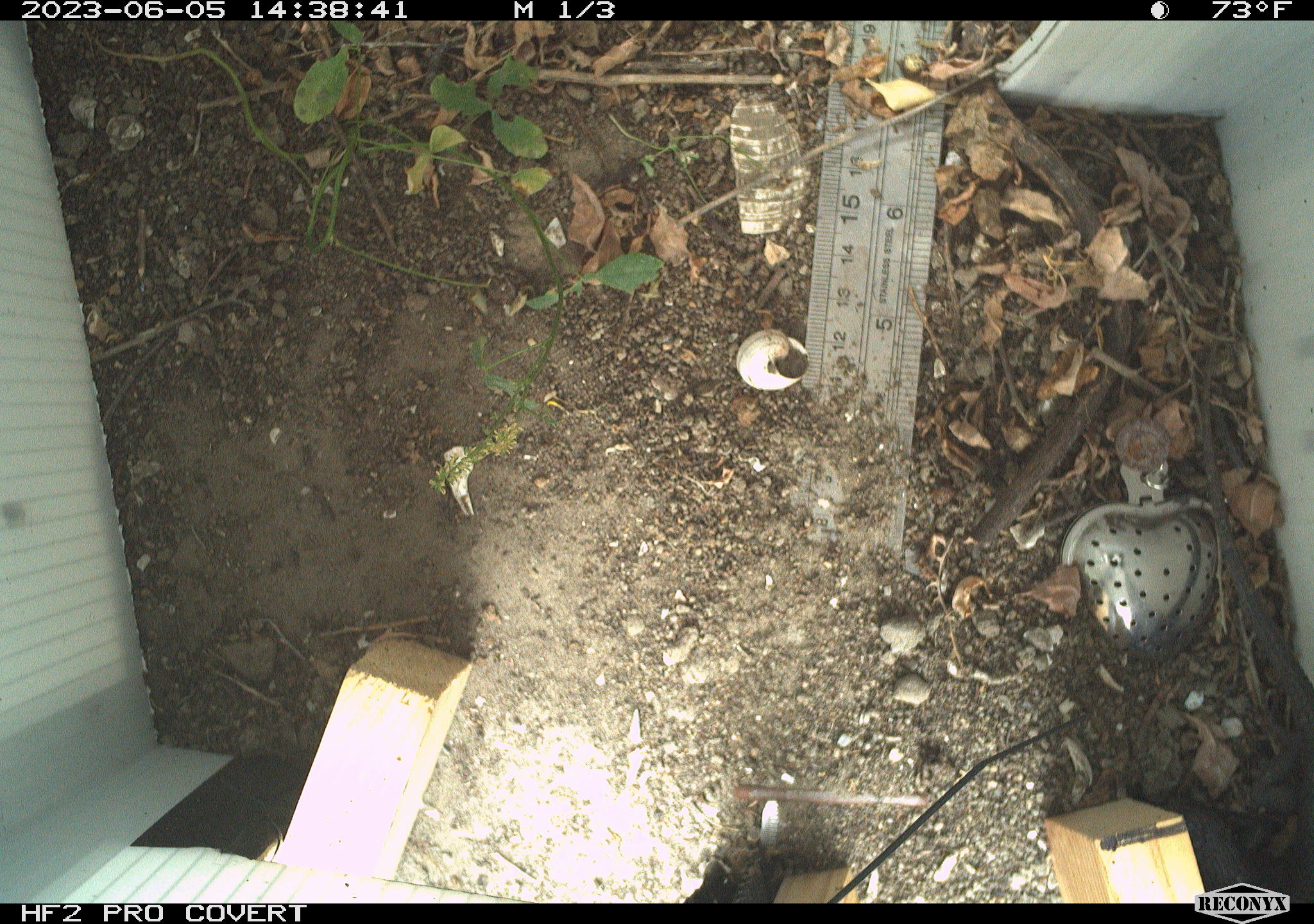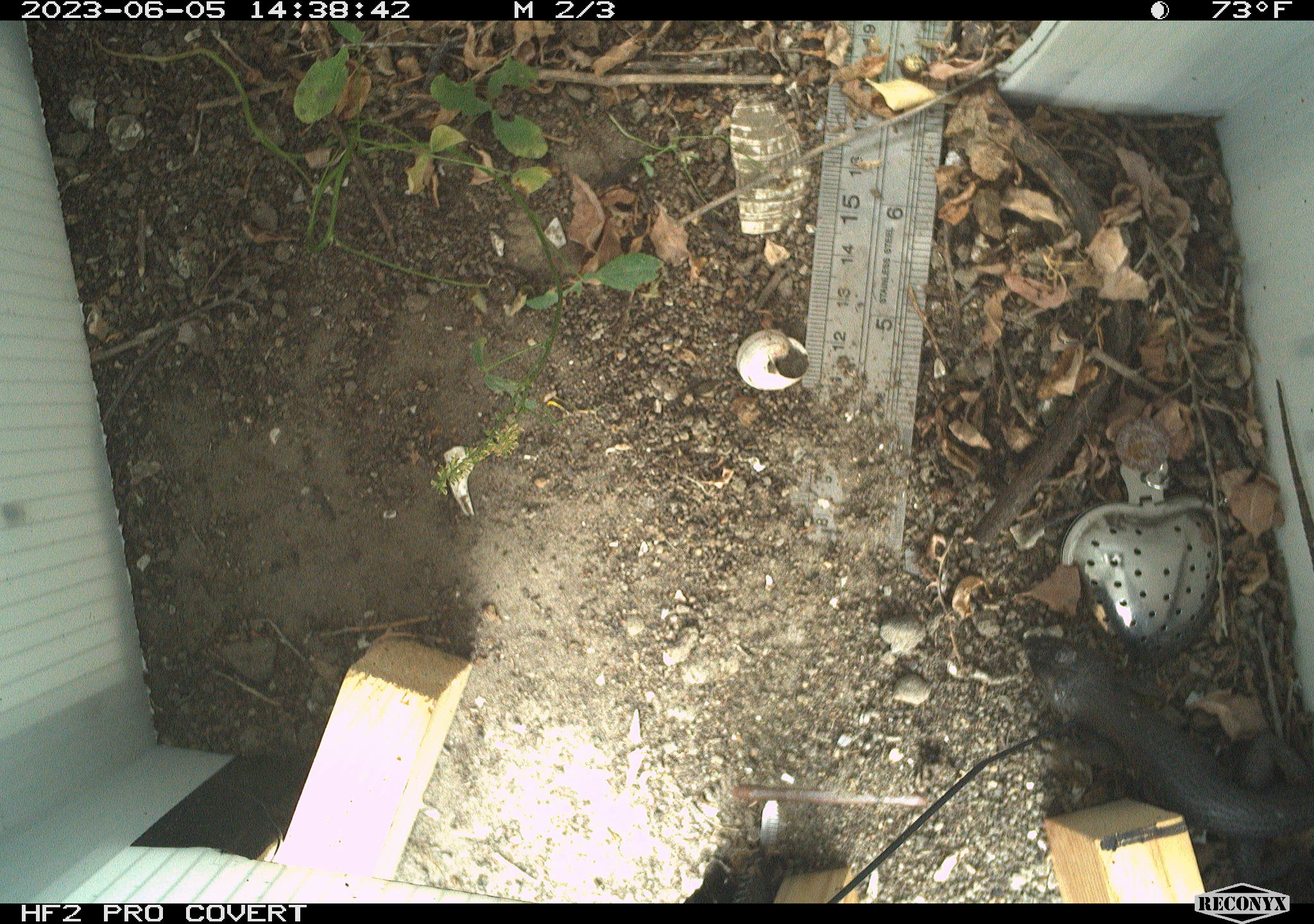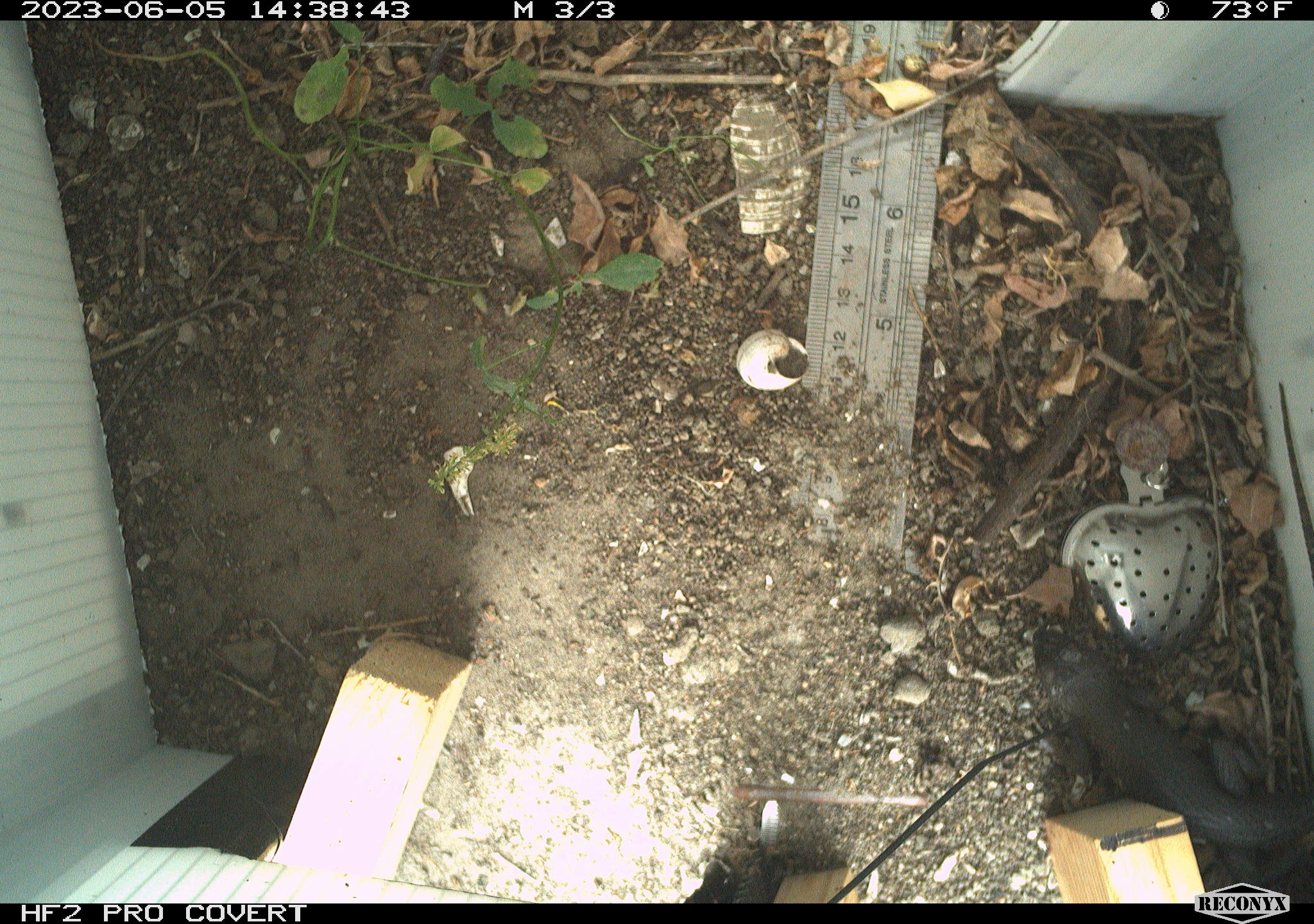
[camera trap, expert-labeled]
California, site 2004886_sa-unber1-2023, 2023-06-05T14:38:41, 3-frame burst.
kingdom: Animalia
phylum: Chordata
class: Reptilia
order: Squamata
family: Phrynosomatidae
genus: Sceloporus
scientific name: Sceloporus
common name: spiny lizards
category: sceloporus species